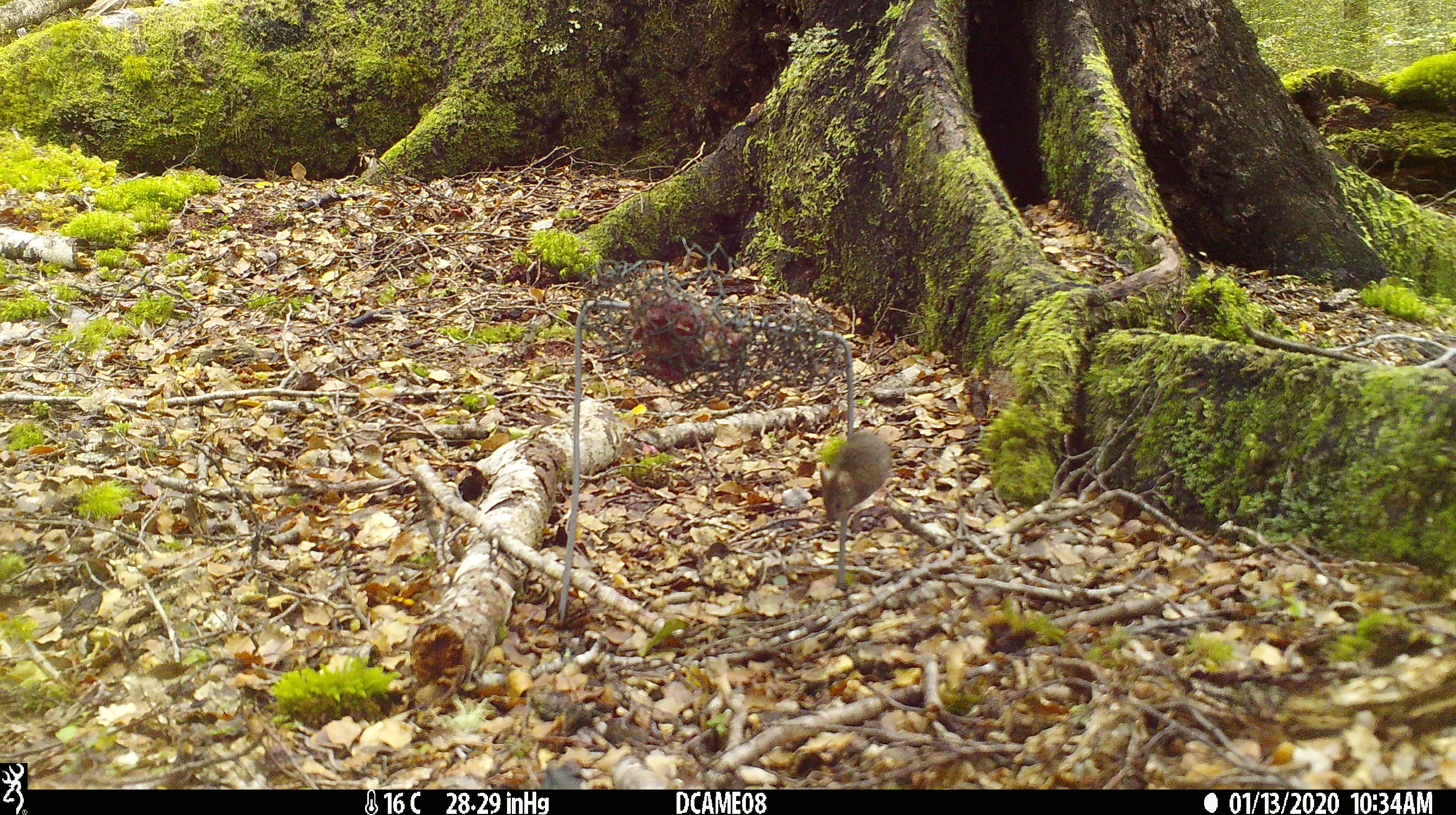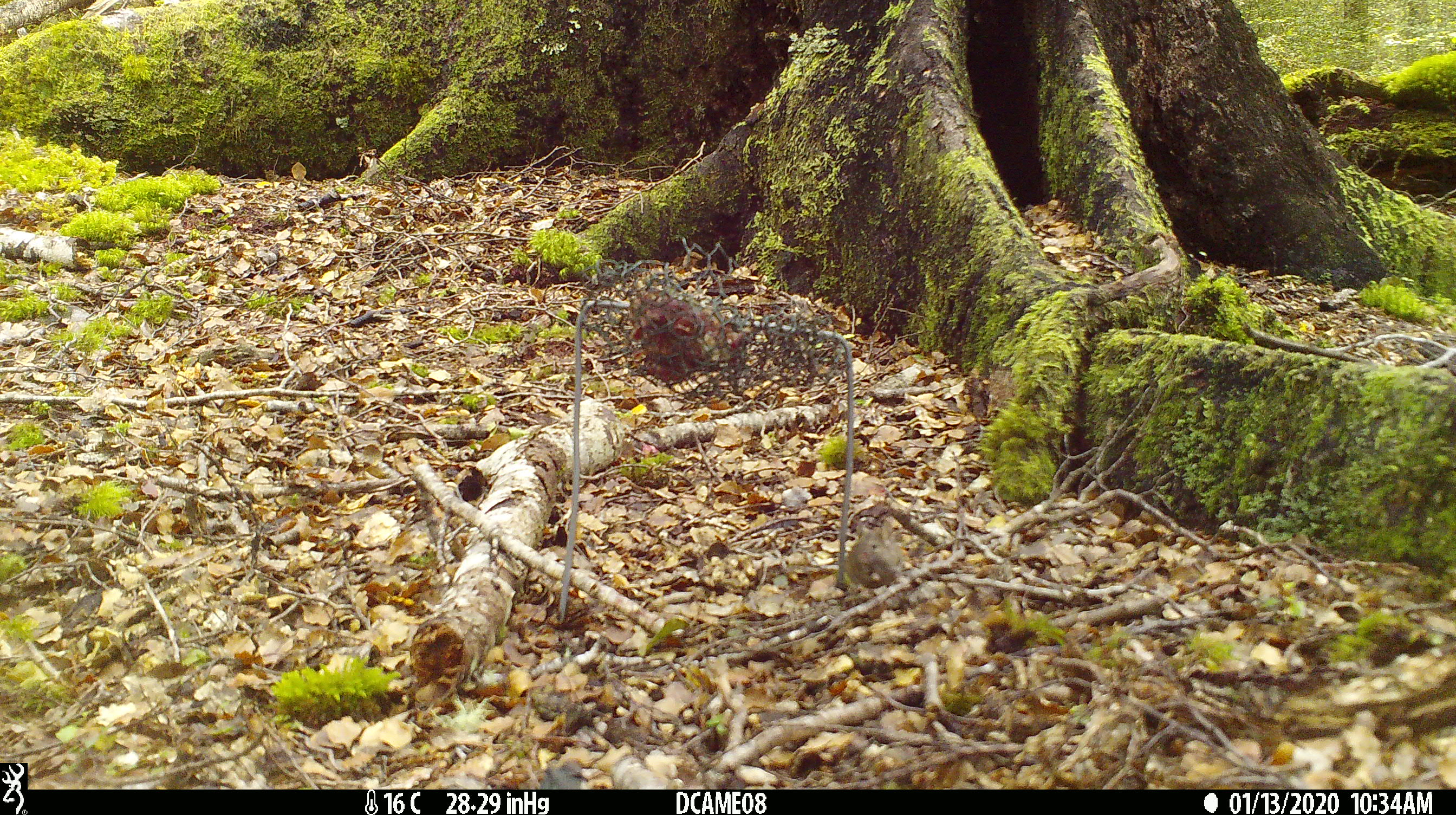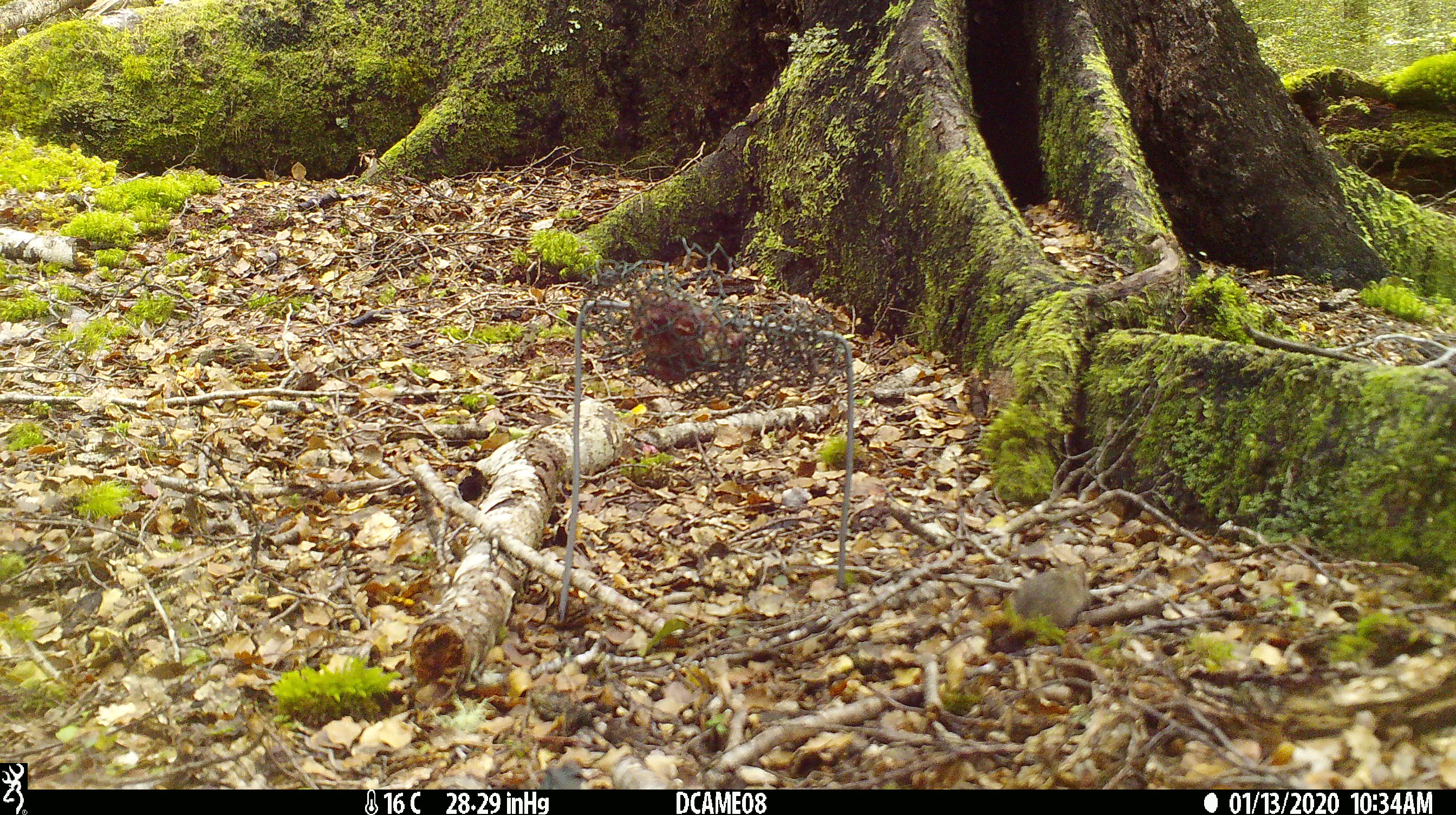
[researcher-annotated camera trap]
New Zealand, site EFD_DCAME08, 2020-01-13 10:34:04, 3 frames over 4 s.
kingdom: Animalia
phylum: Chordata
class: Mammalia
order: Rodentia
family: Muridae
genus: Mus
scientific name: Mus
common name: mouse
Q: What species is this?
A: Mouse (Mus).